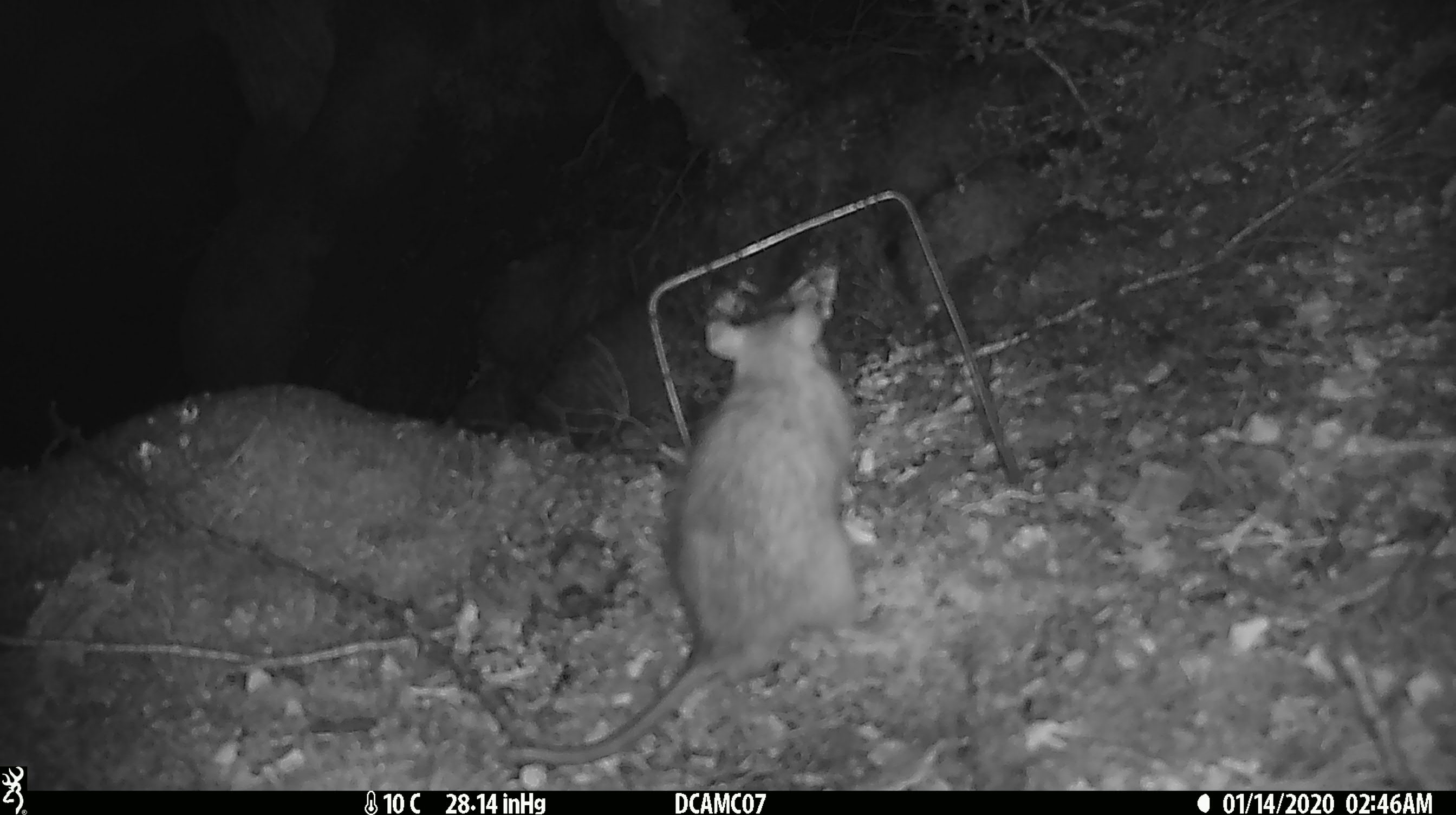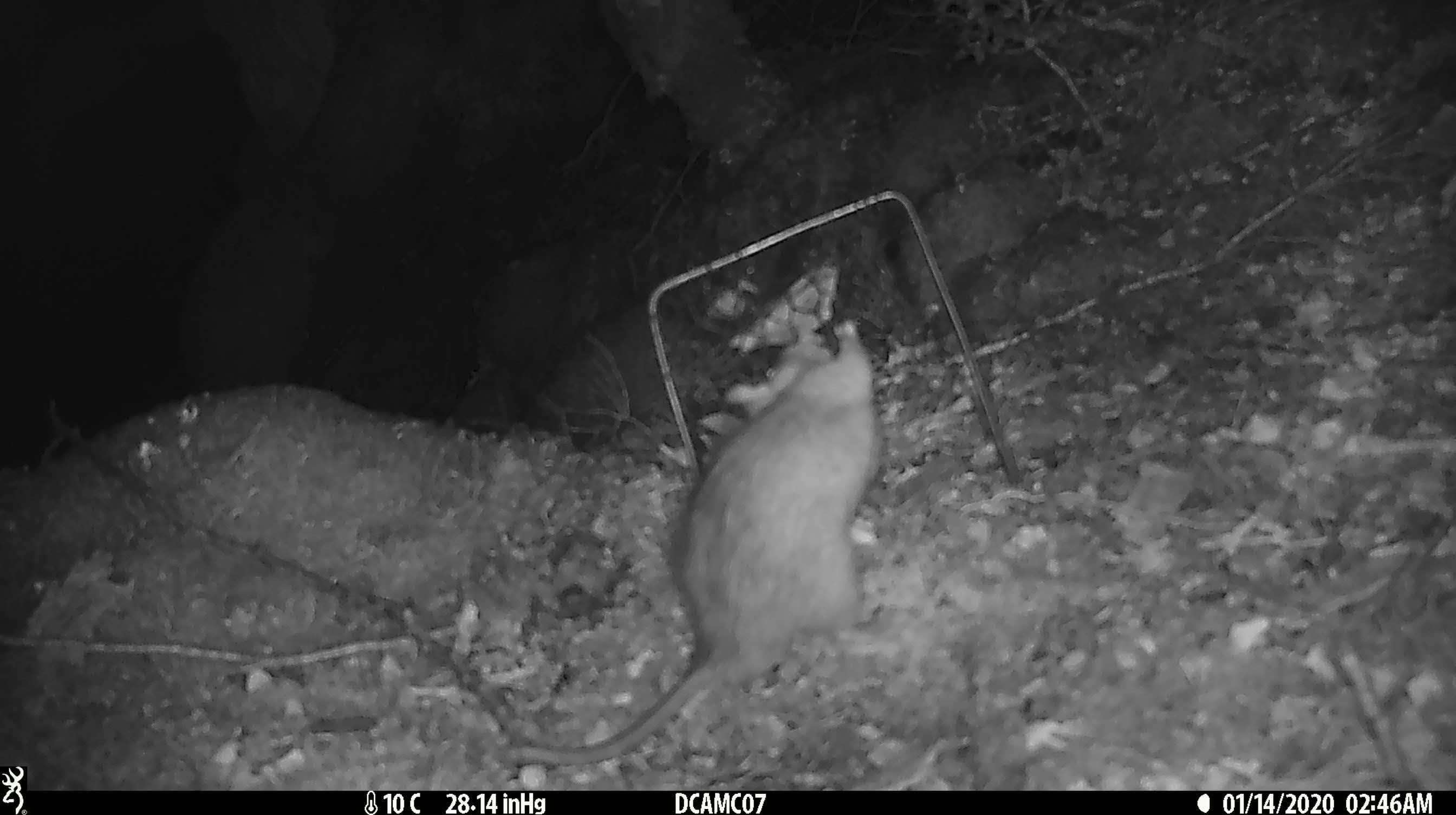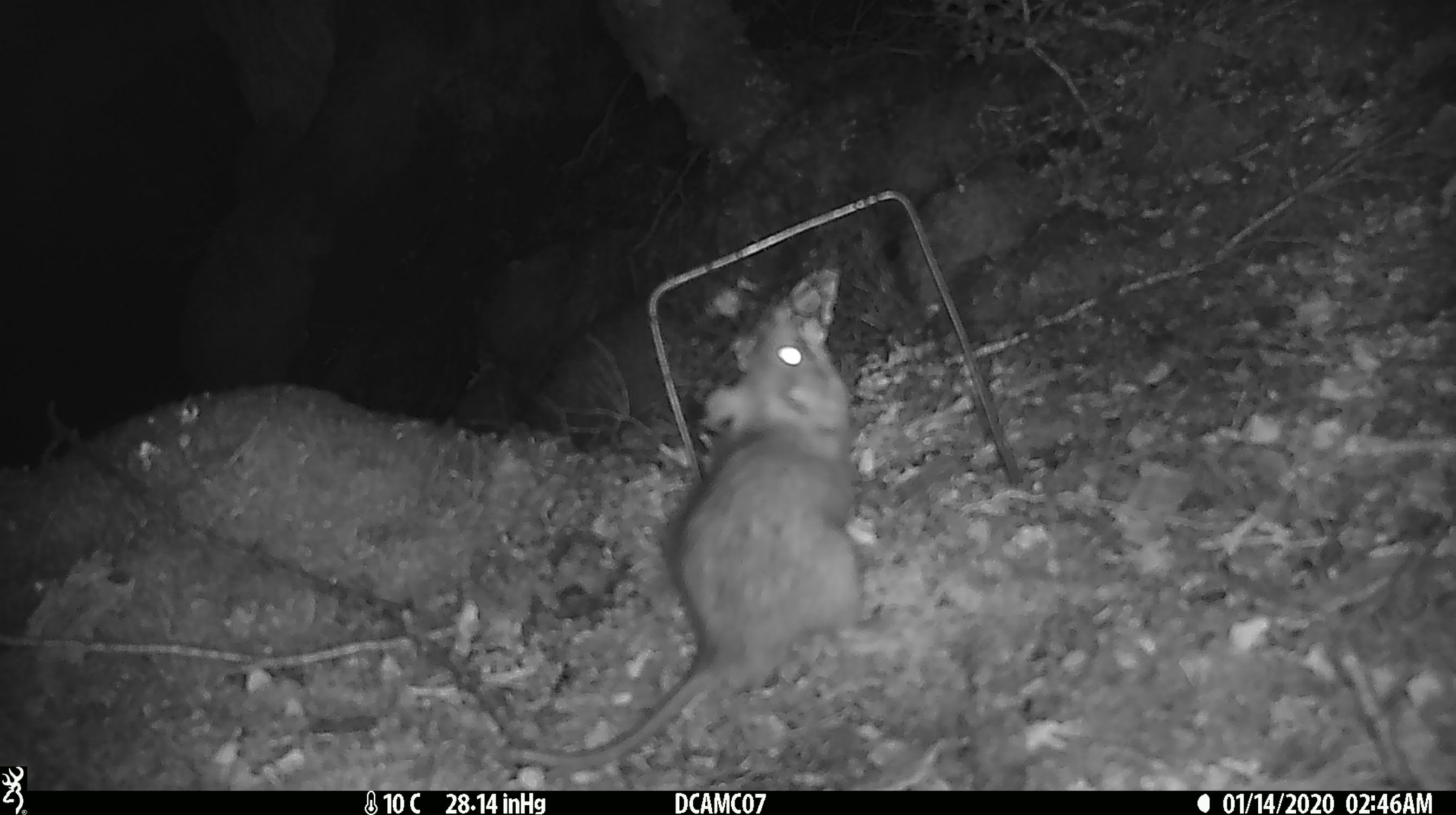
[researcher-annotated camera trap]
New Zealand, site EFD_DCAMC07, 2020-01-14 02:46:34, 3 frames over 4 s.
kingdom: Animalia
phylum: Chordata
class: Mammalia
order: Rodentia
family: Muridae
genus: Rattus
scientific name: Rattus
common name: rat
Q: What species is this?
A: Rat (Rattus).